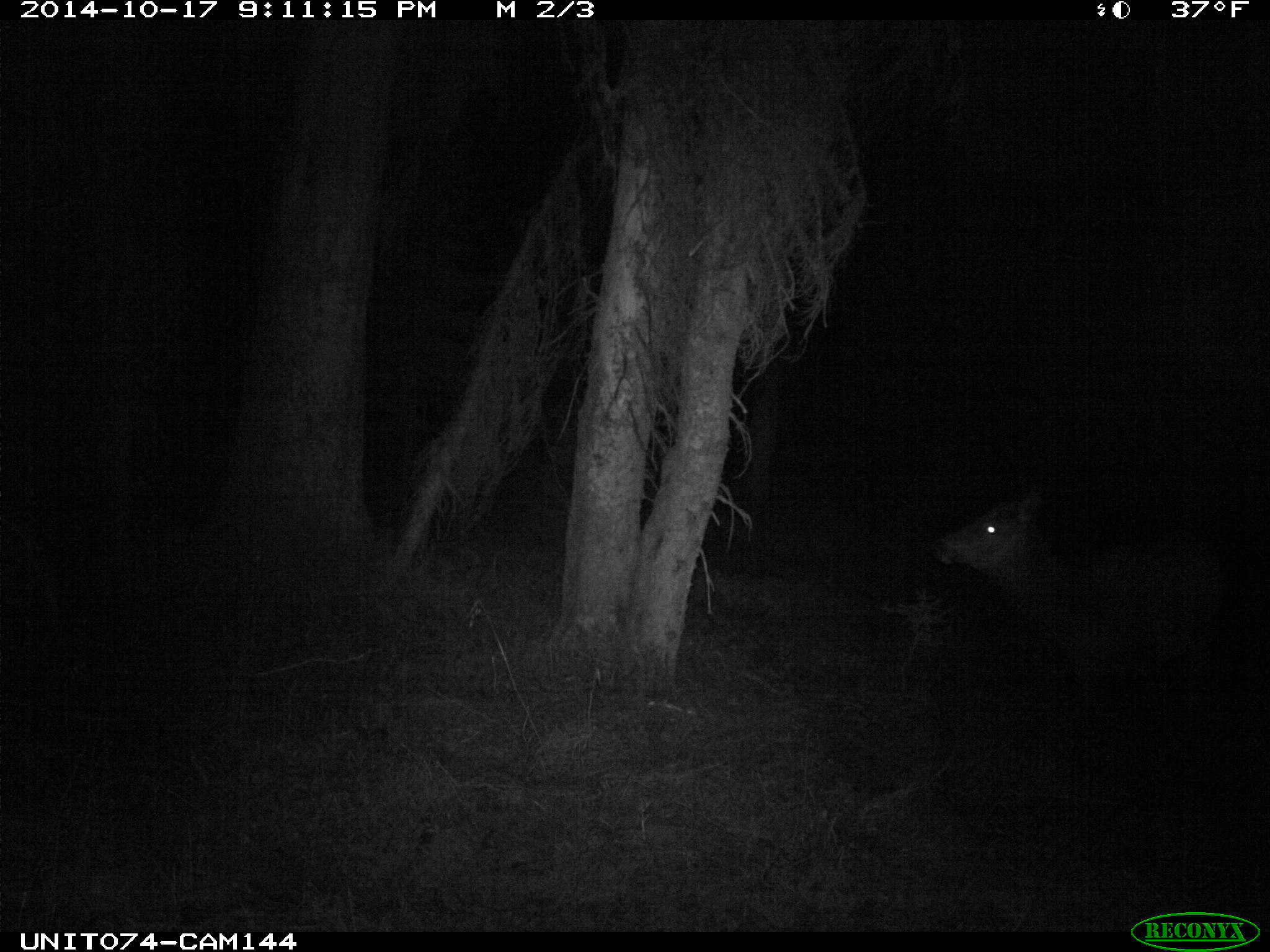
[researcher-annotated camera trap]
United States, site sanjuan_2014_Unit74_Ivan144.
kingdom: Animalia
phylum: Chordata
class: Mammalia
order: Artiodactyla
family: Cervidae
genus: Cervus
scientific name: Cervus elaphus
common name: red deer